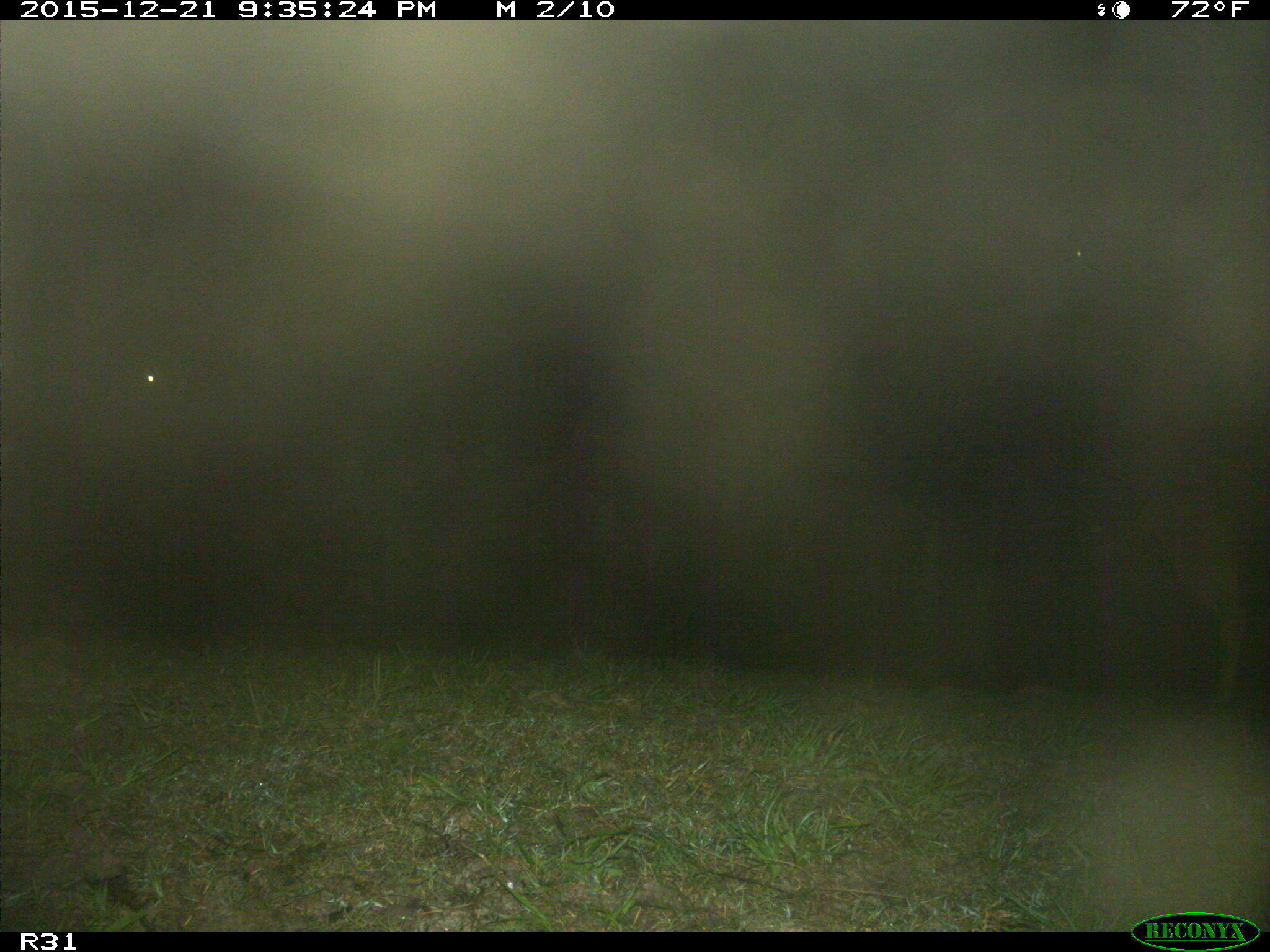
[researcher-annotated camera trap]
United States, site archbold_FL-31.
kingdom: Animalia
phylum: Chordata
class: Mammalia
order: Artiodactyla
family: Bovidae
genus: Bos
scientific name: Bos taurus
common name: domestic cow